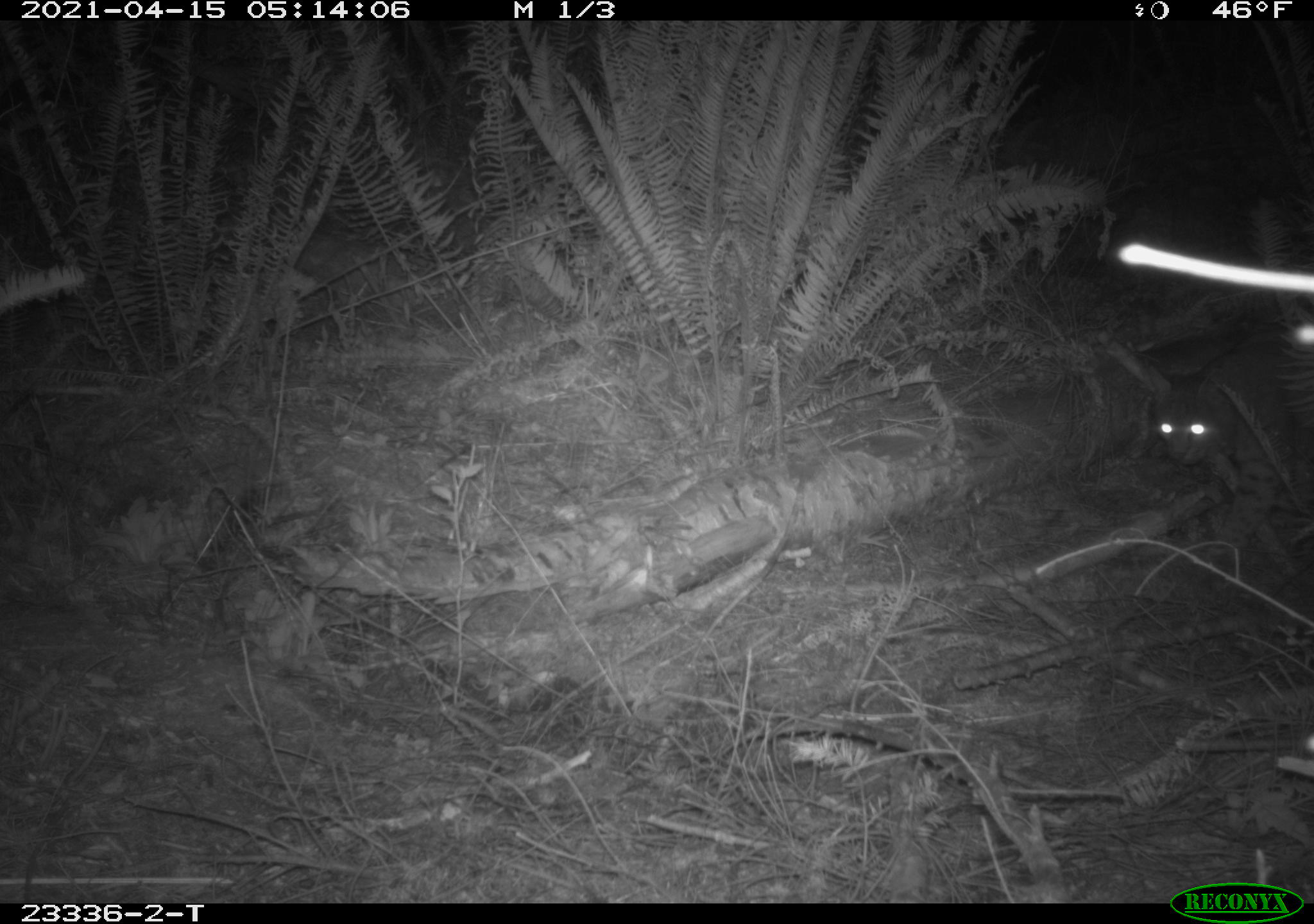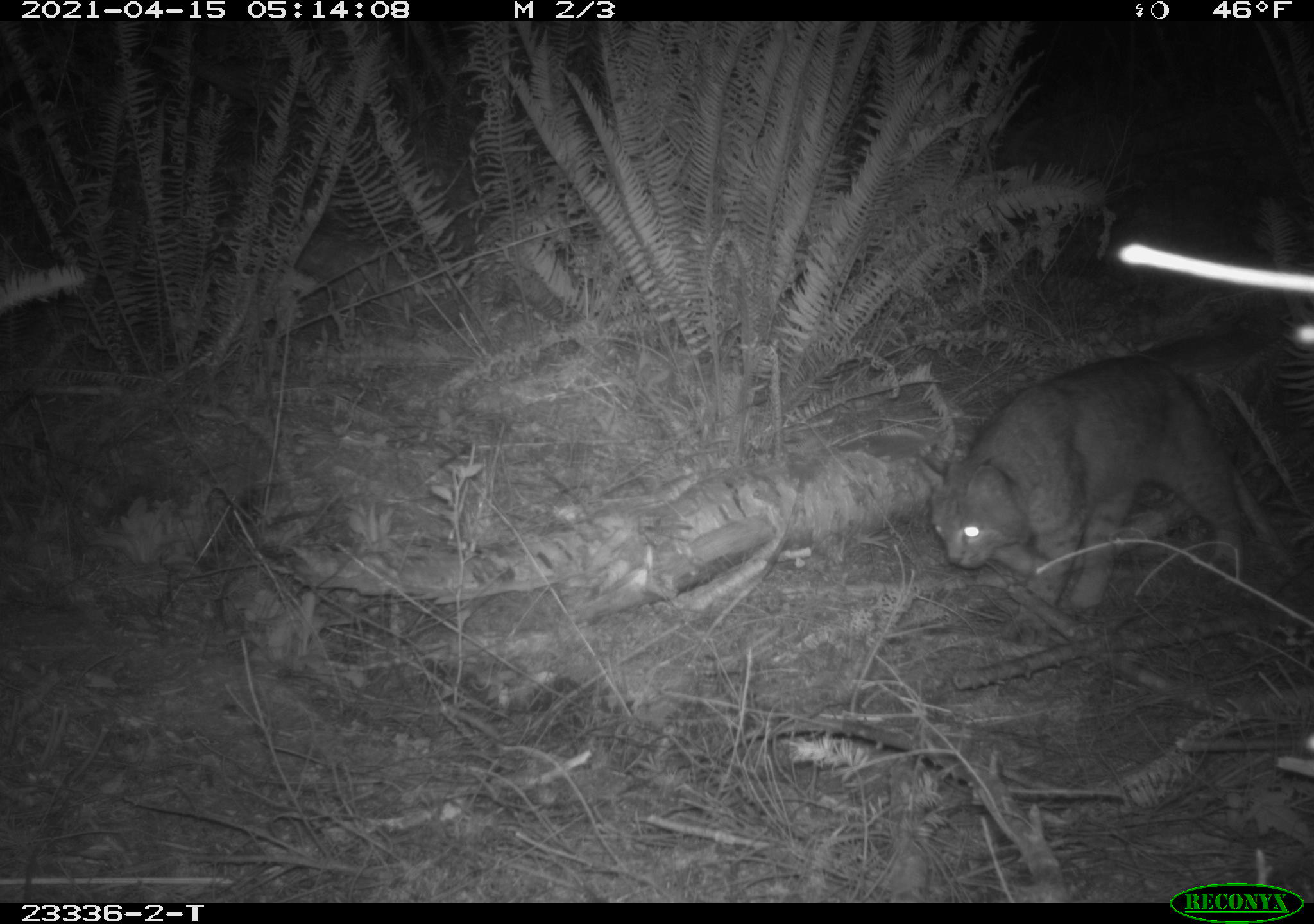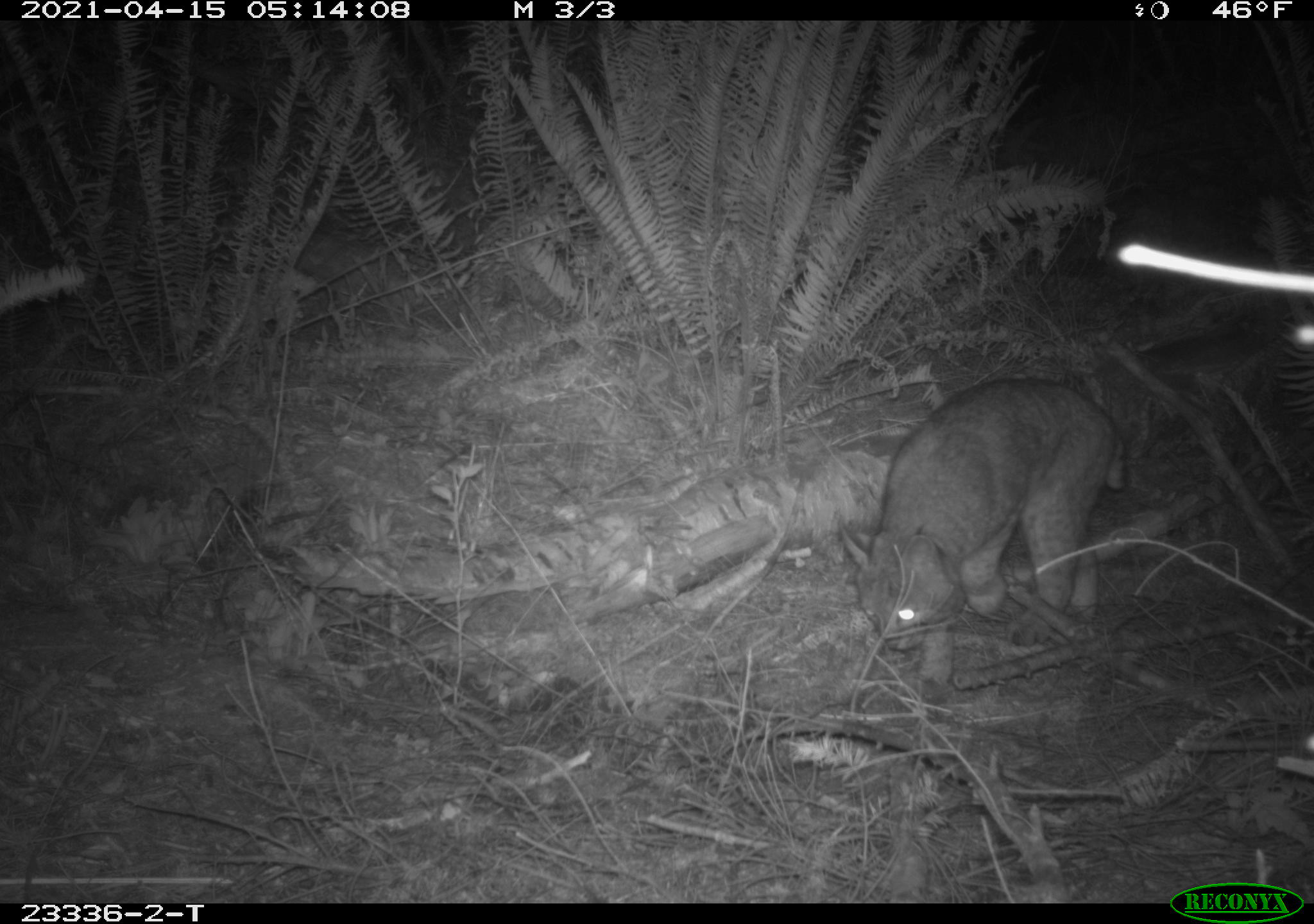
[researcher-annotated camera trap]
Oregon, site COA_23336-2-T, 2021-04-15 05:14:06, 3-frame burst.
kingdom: Animalia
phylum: Chordata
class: Mammalia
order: Carnivora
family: Felidae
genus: Lynx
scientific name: Lynx rufus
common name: bobcat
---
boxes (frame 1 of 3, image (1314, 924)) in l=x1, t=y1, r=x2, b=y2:
bobcat: l=1146, t=326, r=1306, b=521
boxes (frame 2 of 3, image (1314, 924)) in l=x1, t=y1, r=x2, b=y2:
bobcat: l=914, t=355, r=1253, b=604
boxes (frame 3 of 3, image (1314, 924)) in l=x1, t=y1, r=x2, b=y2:
bobcat: l=837, t=380, r=1131, b=685